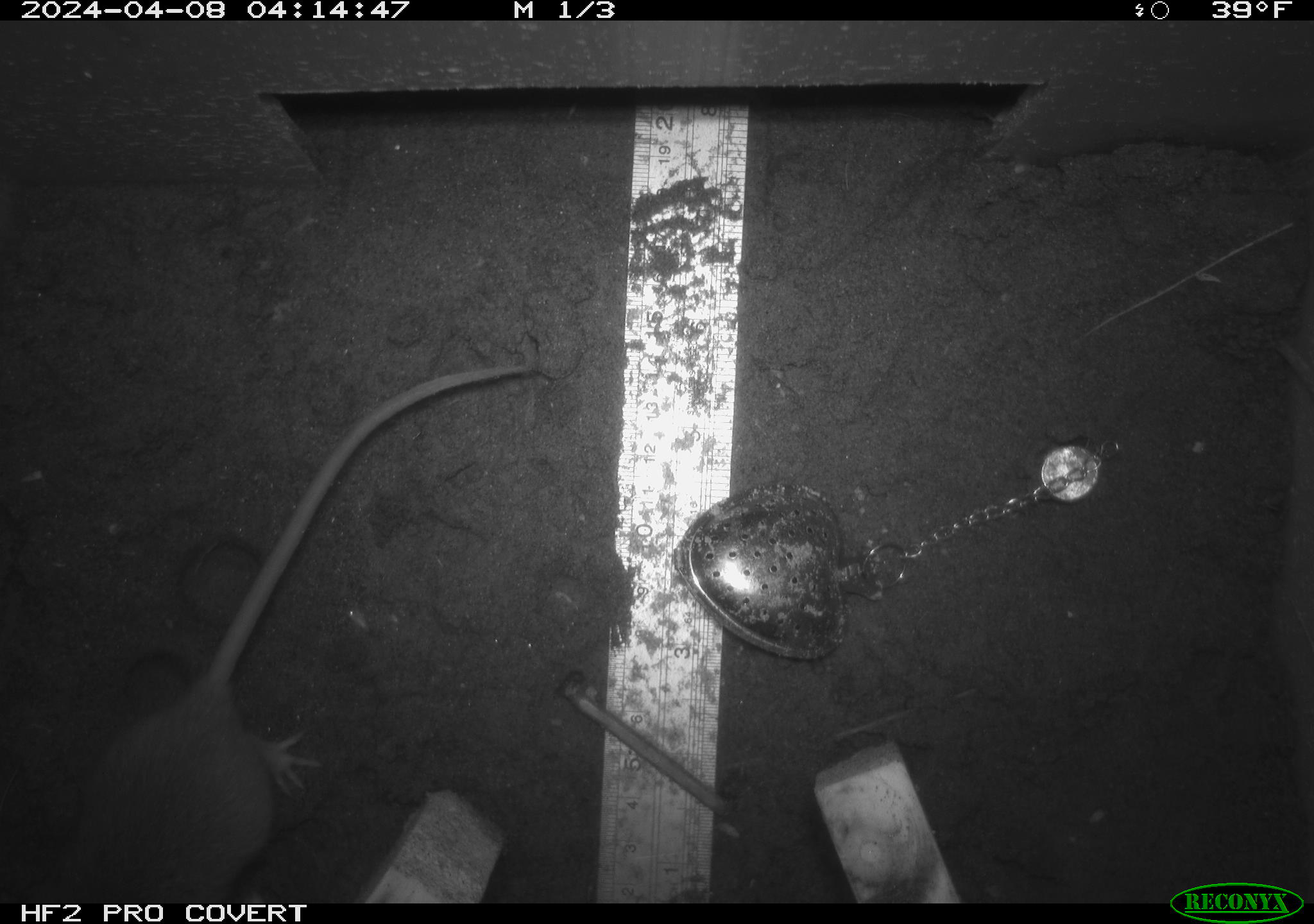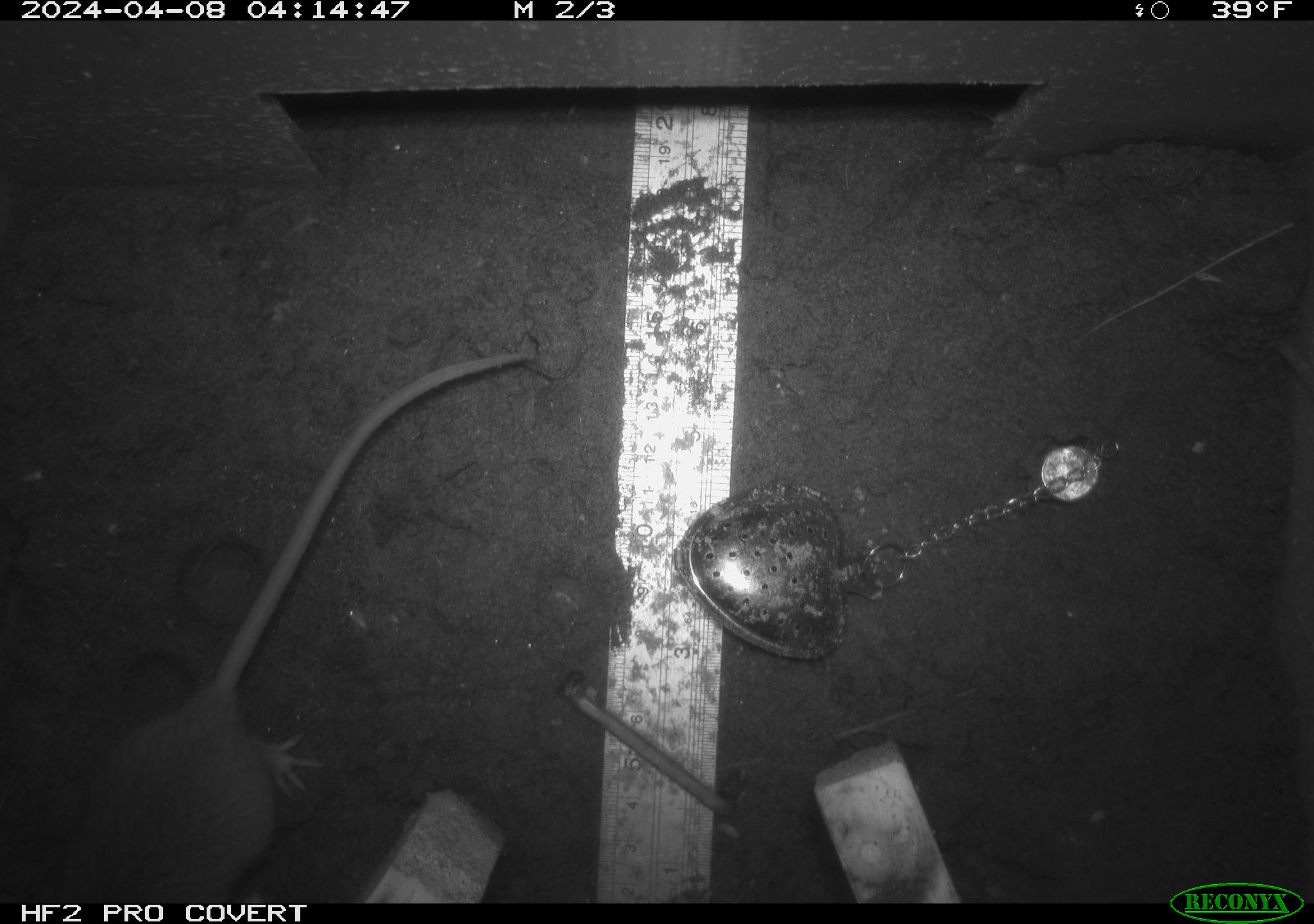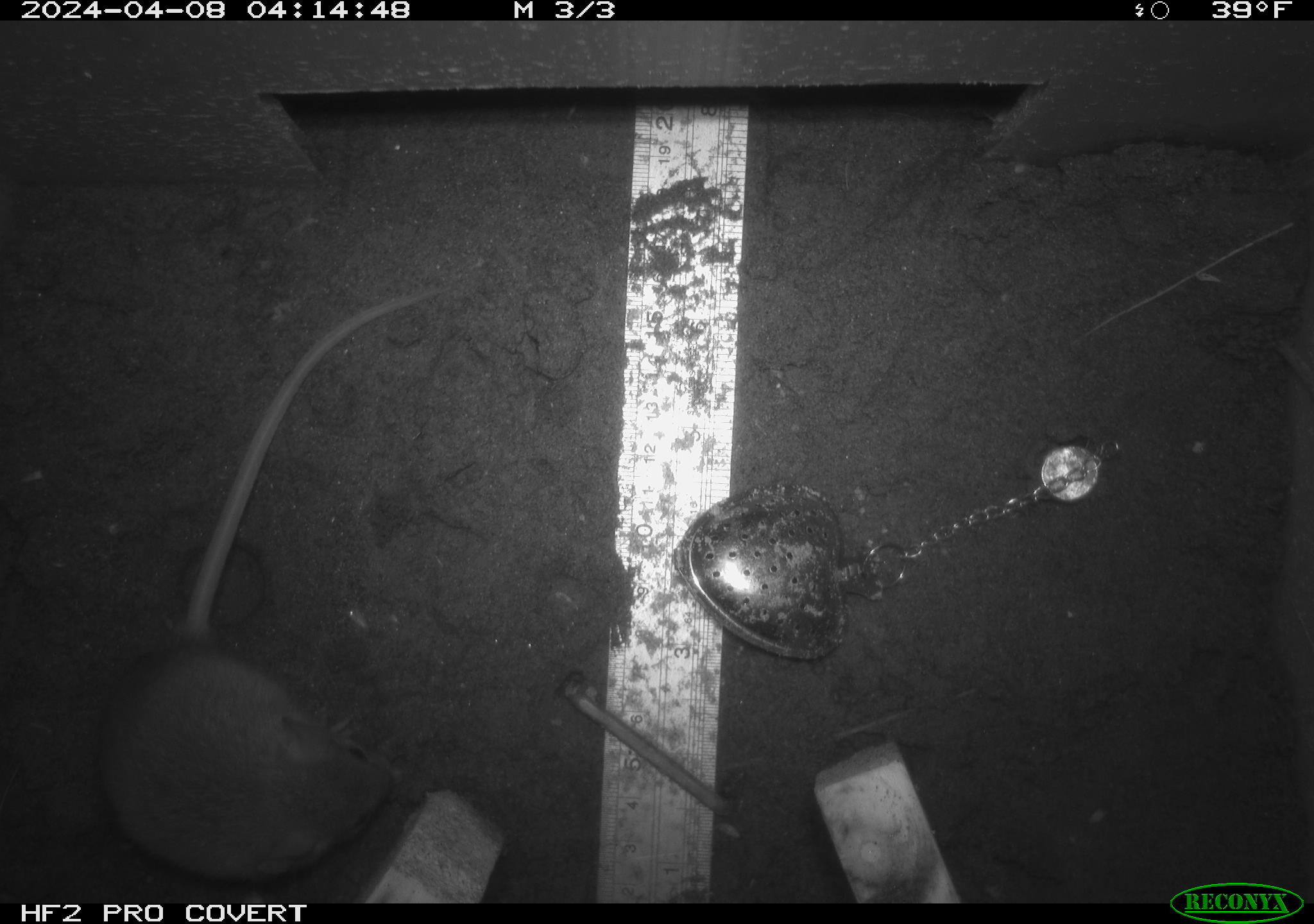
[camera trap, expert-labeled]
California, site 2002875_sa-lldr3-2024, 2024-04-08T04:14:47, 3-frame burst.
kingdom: Animalia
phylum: Chordata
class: Mammalia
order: Rodentia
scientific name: Rodentia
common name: rodent